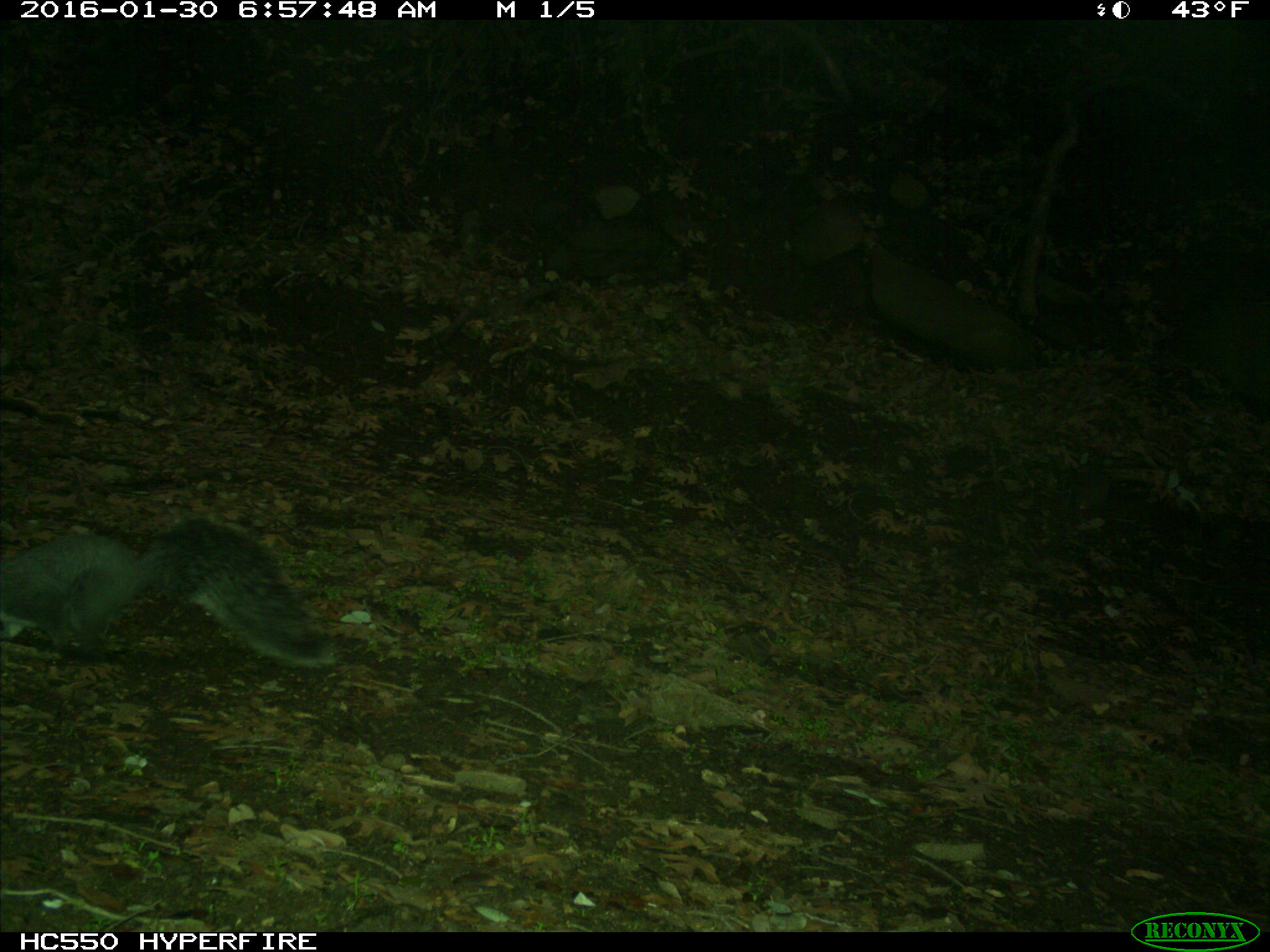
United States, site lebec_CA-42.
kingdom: Animalia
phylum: Chordata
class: Mammalia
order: Rodentia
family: Sciuridae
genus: Sciurus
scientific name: Sciurus carolinensis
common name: eastern gray squirrel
Sciurus carolinensis (eastern gray squirrel).